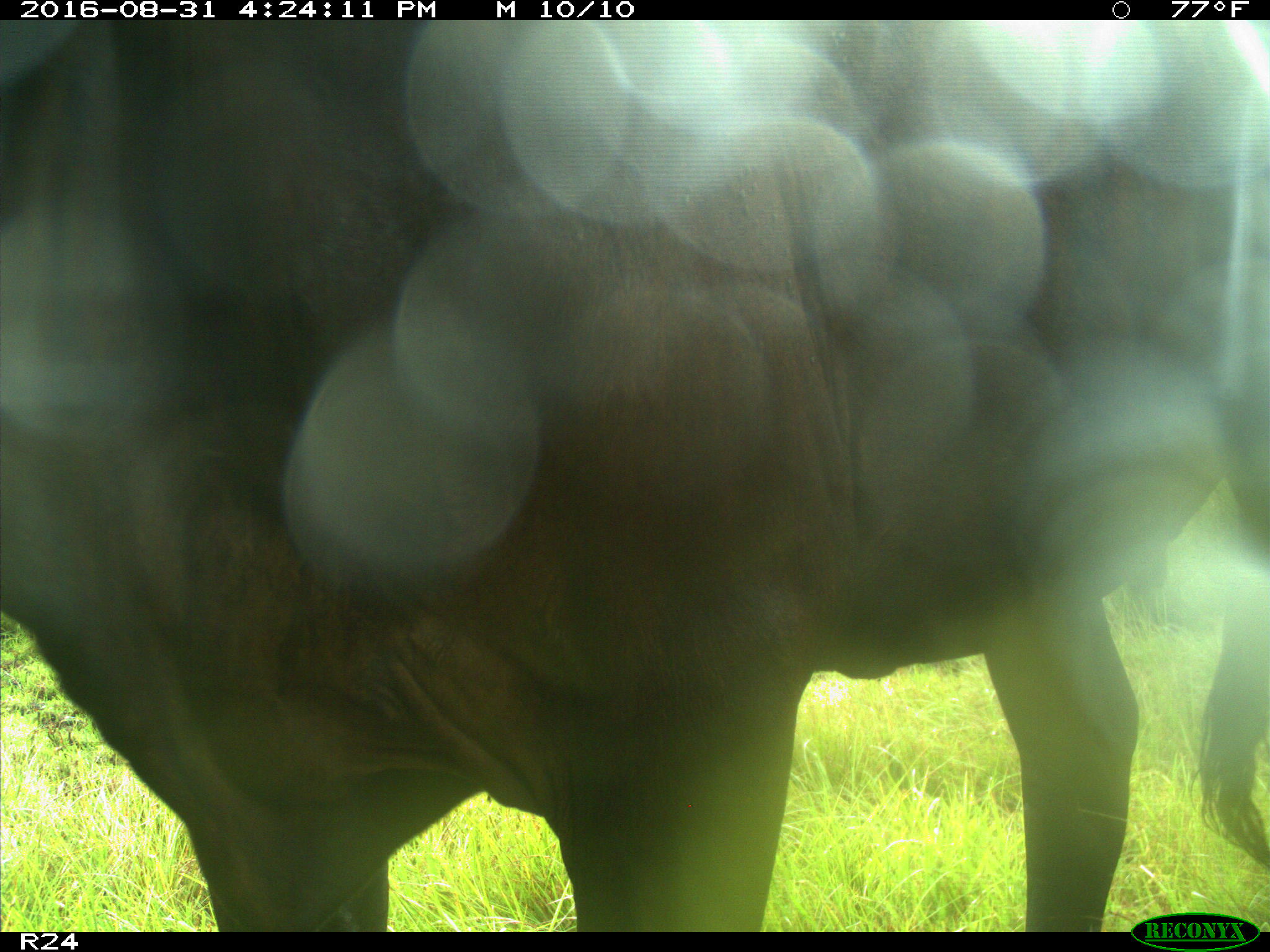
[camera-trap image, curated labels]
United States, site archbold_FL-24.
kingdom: Animalia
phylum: Chordata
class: Mammalia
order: Artiodactyla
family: Bovidae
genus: Bos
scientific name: Bos taurus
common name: domestic cow